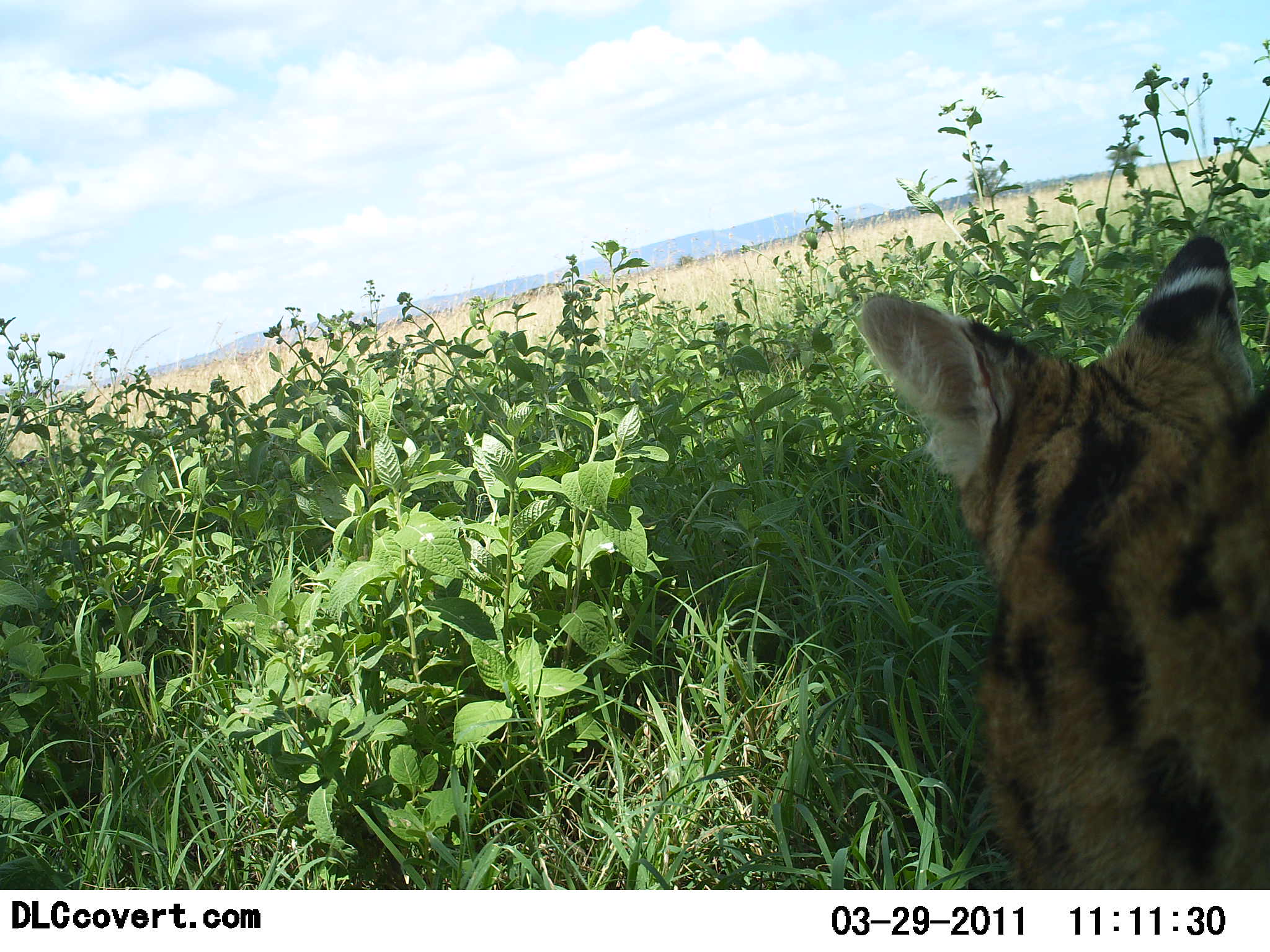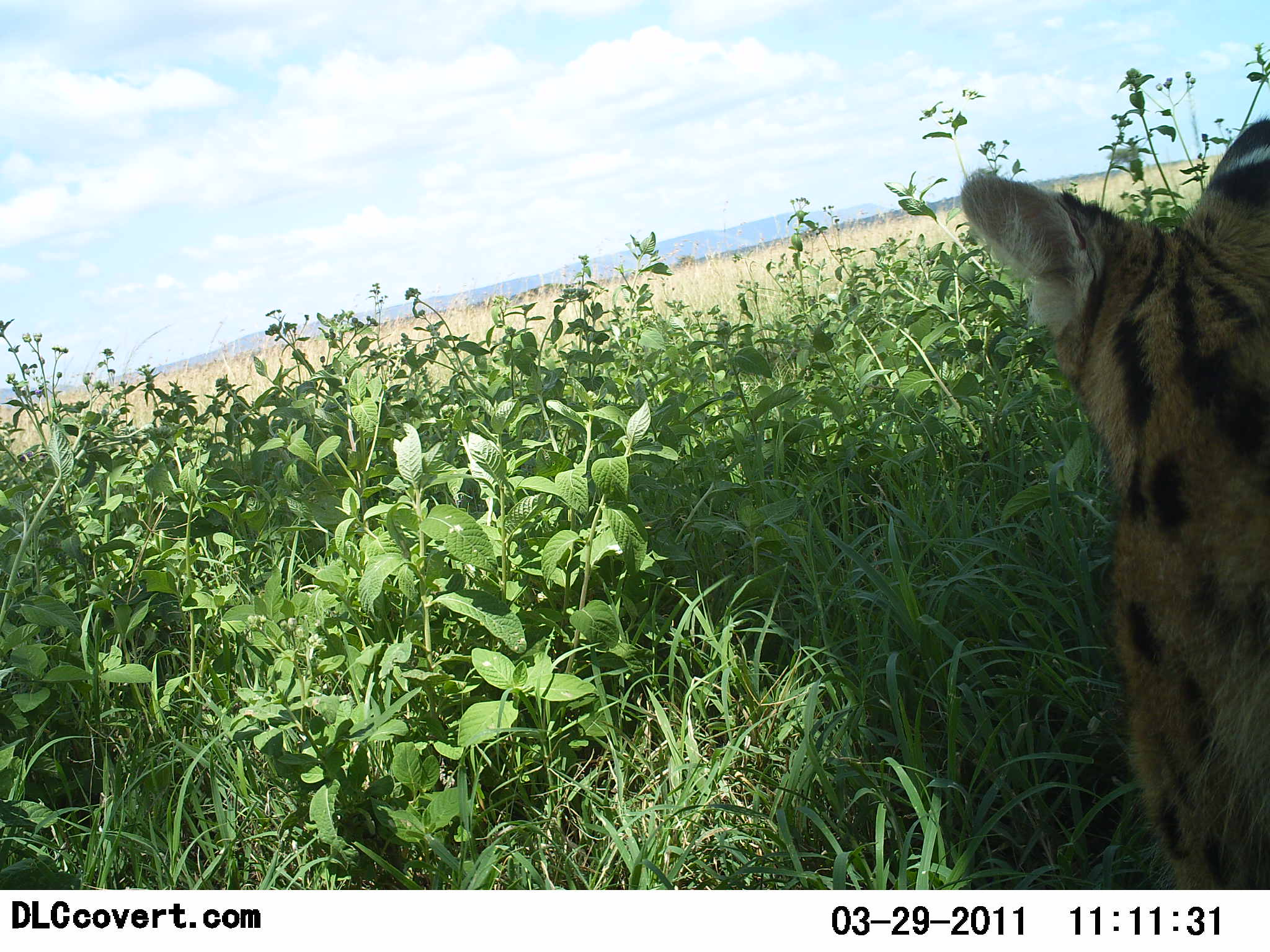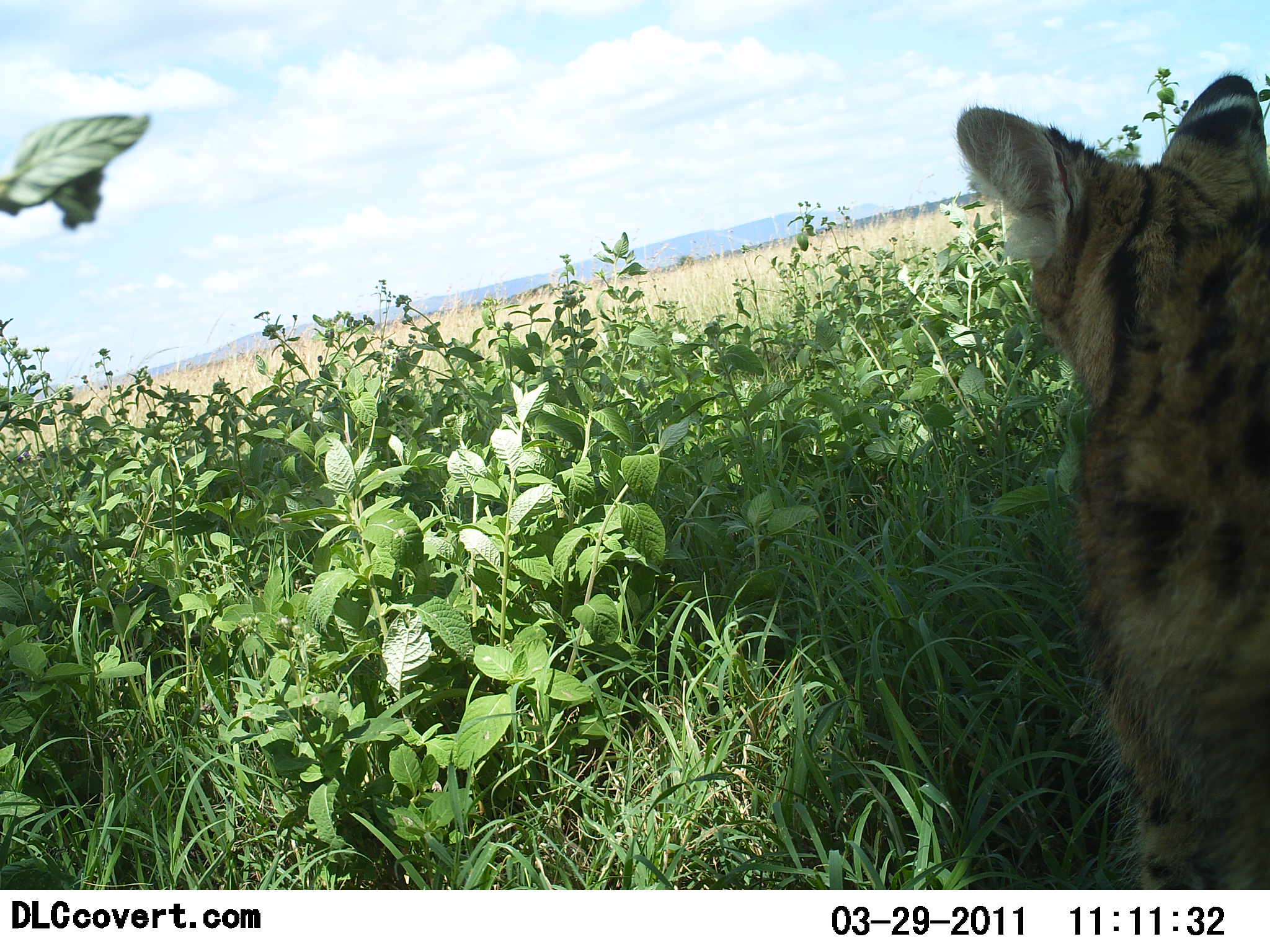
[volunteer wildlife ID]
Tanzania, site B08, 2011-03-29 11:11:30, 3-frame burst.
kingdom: Animalia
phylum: Chordata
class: Mammalia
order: Carnivora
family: Felidae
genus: Leptailurus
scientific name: Leptailurus serval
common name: serval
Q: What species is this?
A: Serval (Leptailurus serval).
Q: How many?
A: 1.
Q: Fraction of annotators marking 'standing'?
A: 50%.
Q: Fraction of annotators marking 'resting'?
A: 33%.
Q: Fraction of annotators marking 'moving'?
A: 17%.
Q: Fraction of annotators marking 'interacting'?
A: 8%.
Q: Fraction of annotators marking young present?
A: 0%.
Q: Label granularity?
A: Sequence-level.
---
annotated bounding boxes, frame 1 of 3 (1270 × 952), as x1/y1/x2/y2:
animal: 853/233/1269/889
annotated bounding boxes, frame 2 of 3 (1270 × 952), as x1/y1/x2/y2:
animal: 961/113/1269/888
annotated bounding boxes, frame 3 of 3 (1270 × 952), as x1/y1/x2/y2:
animal: 956/69/1269/889